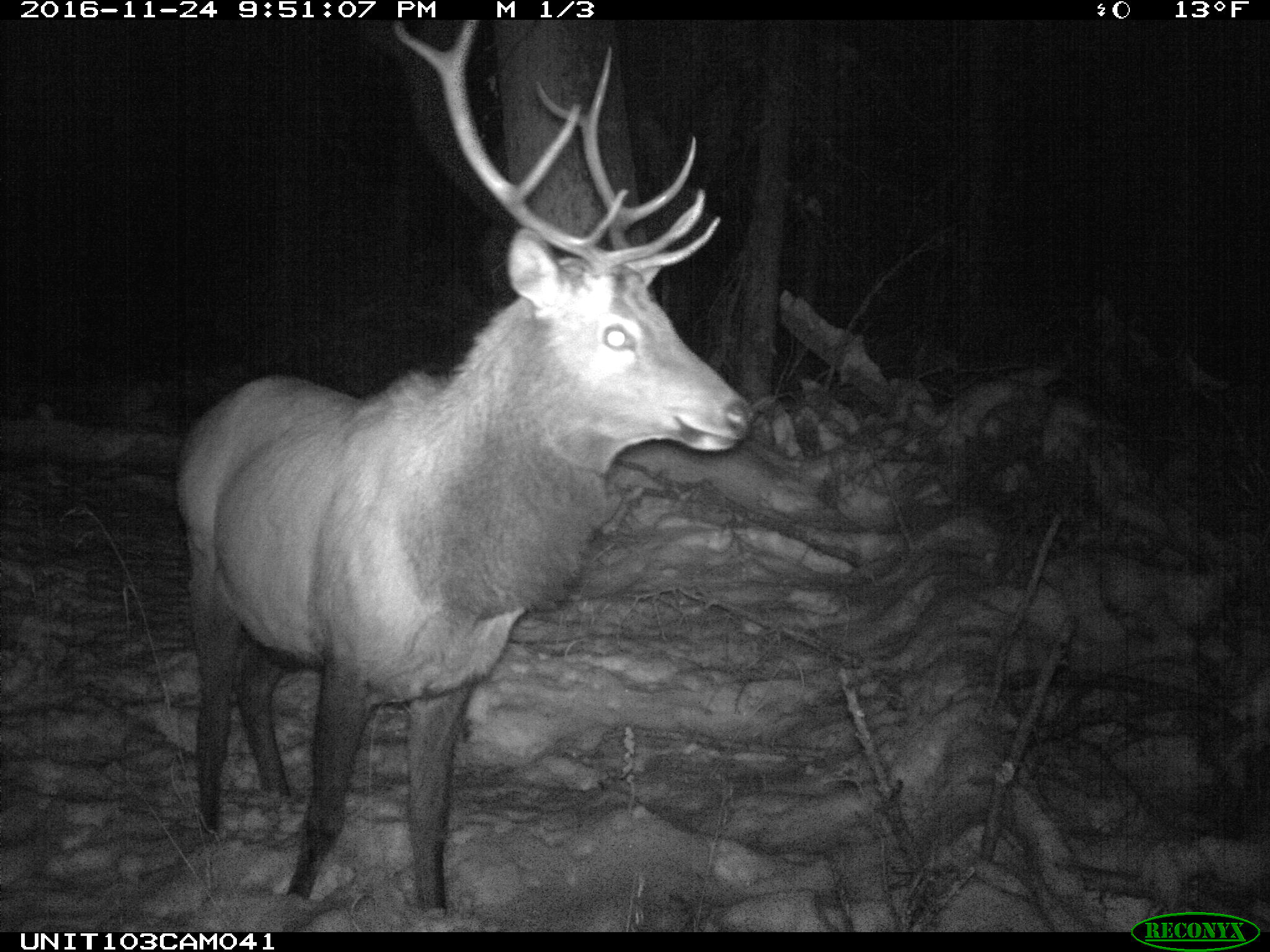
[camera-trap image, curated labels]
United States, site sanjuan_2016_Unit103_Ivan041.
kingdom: Animalia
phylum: Chordata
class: Mammalia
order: Artiodactyla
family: Cervidae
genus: Cervus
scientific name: Cervus elaphus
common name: red deer